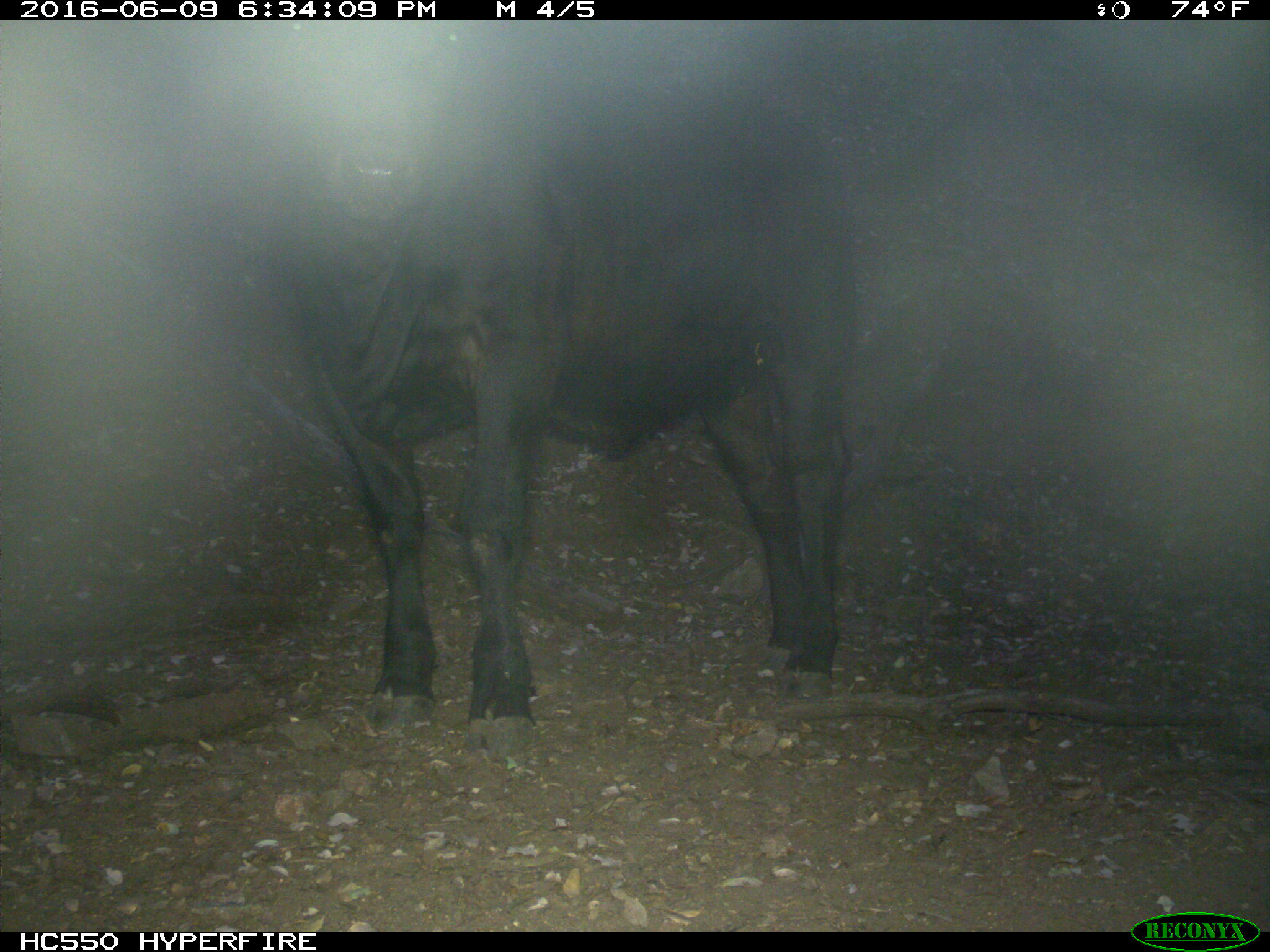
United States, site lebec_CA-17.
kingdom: Animalia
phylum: Chordata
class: Mammalia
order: Artiodactyla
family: Bovidae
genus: Bos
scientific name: Bos taurus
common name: domestic cow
Bos taurus (domestic cow).